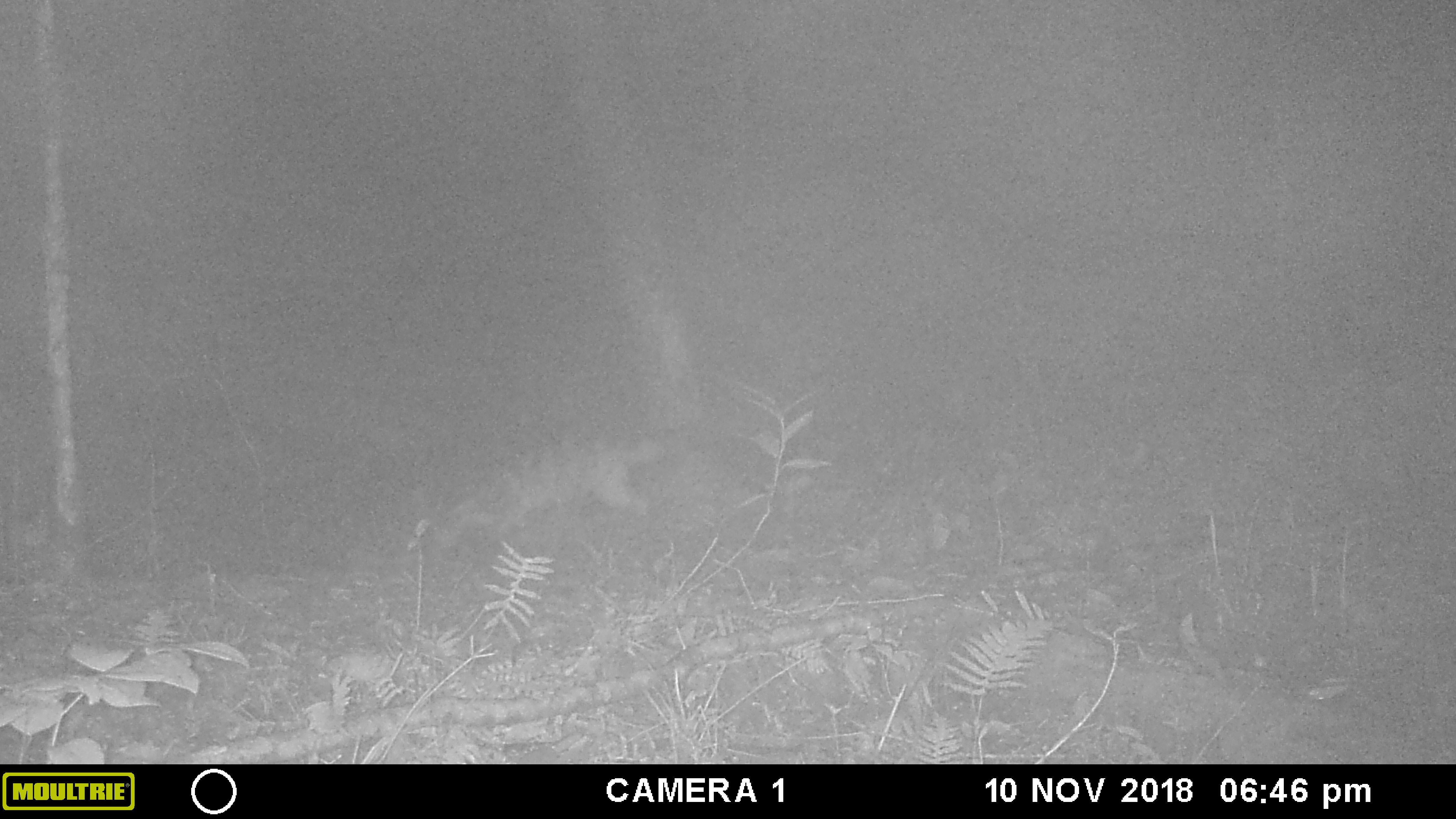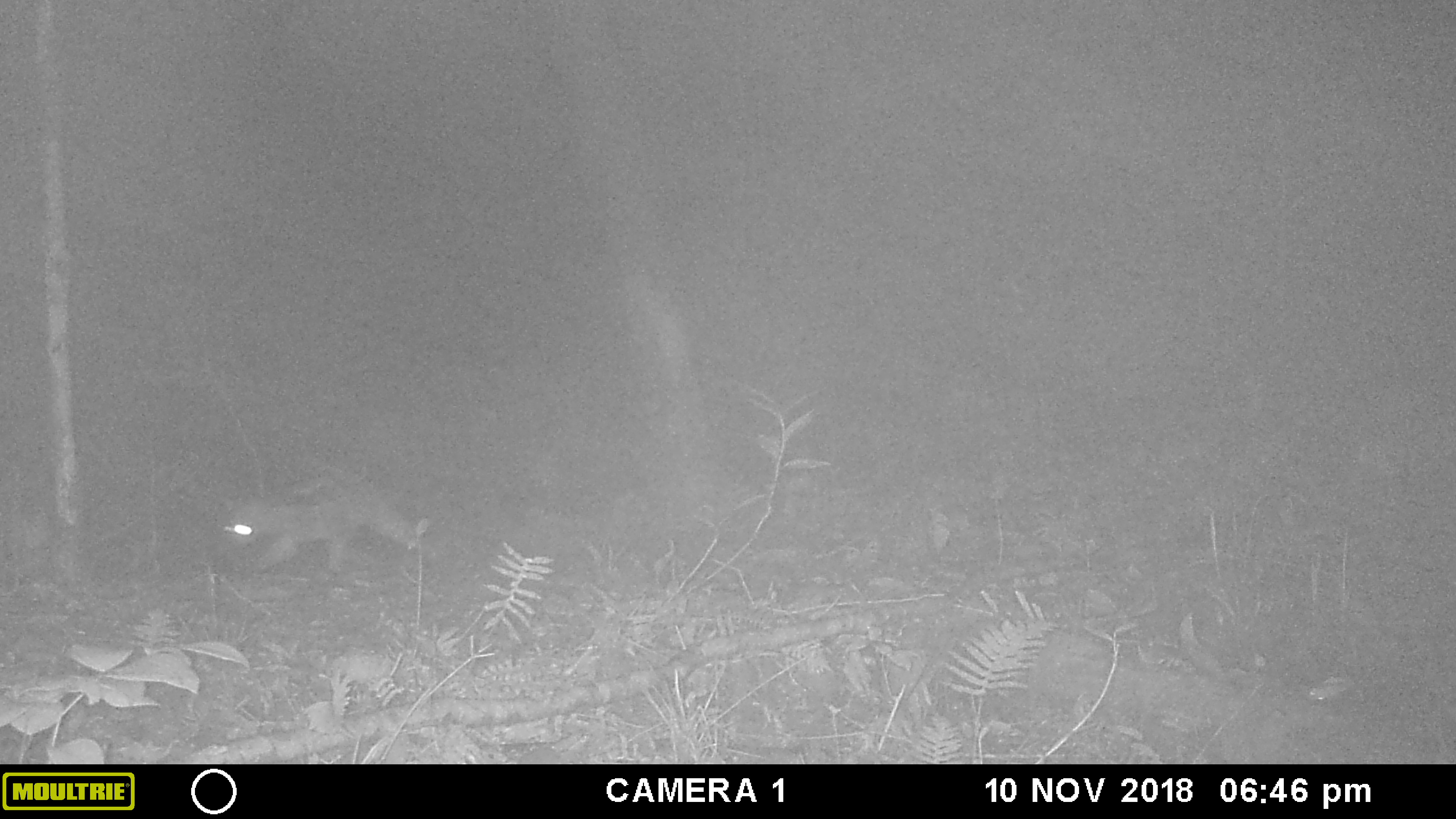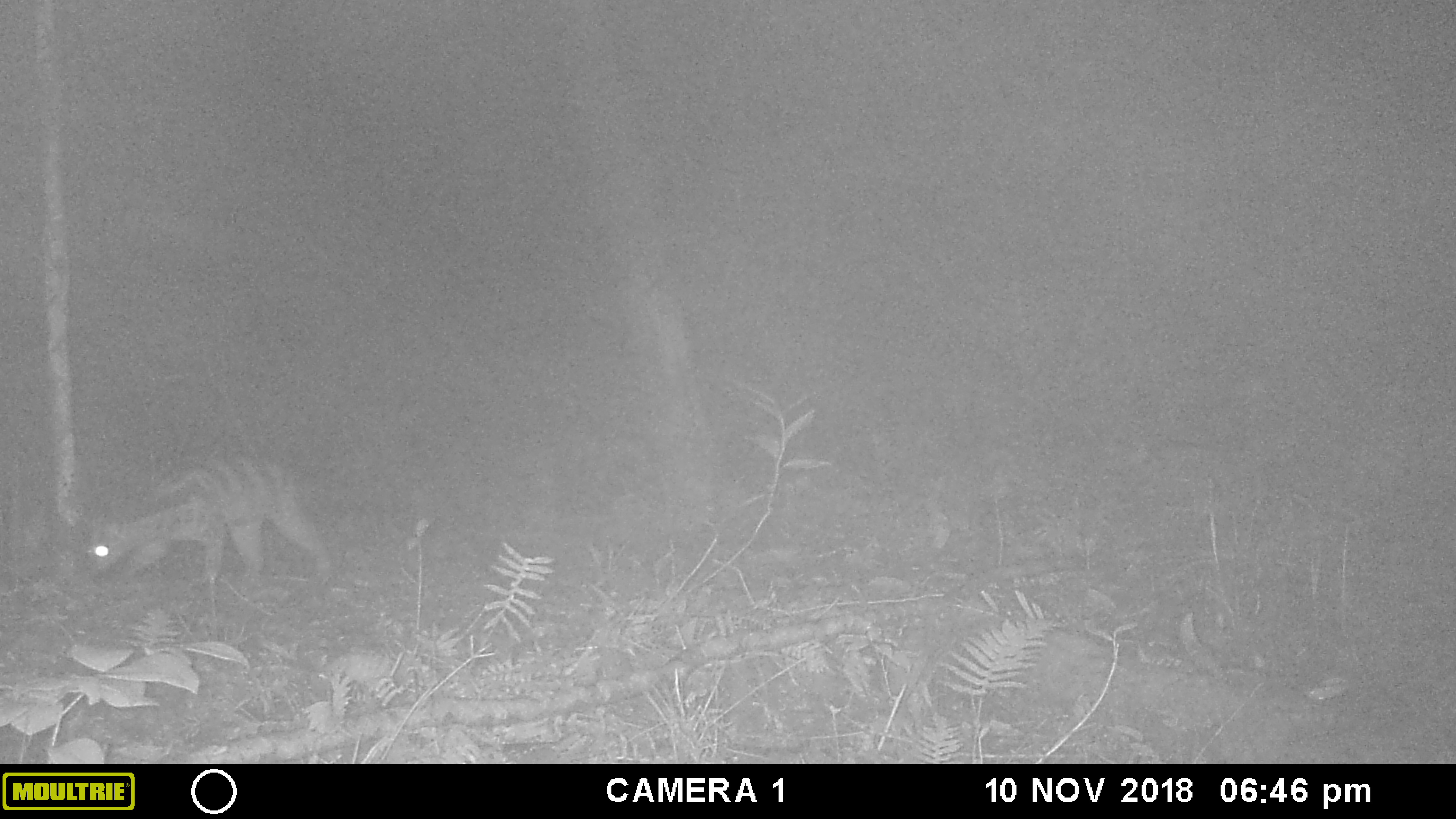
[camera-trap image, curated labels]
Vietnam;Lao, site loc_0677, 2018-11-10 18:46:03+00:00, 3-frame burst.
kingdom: Animalia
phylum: Chordata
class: Mammalia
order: Carnivora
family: Viverridae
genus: Chrotogale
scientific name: Chrotogale owstoni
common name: owston's civet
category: owstons civet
Owstons civet (owston's civet) (Chrotogale owstoni). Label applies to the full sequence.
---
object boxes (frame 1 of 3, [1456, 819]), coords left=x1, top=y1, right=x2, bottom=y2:
owstons civet: left=400, top=427, right=678, bottom=544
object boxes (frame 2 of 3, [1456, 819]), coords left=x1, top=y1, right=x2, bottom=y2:
owstons civet: left=215, top=485, right=449, bottom=584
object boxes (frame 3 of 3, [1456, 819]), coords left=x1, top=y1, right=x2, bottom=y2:
owstons civet: left=78, top=449, right=339, bottom=599